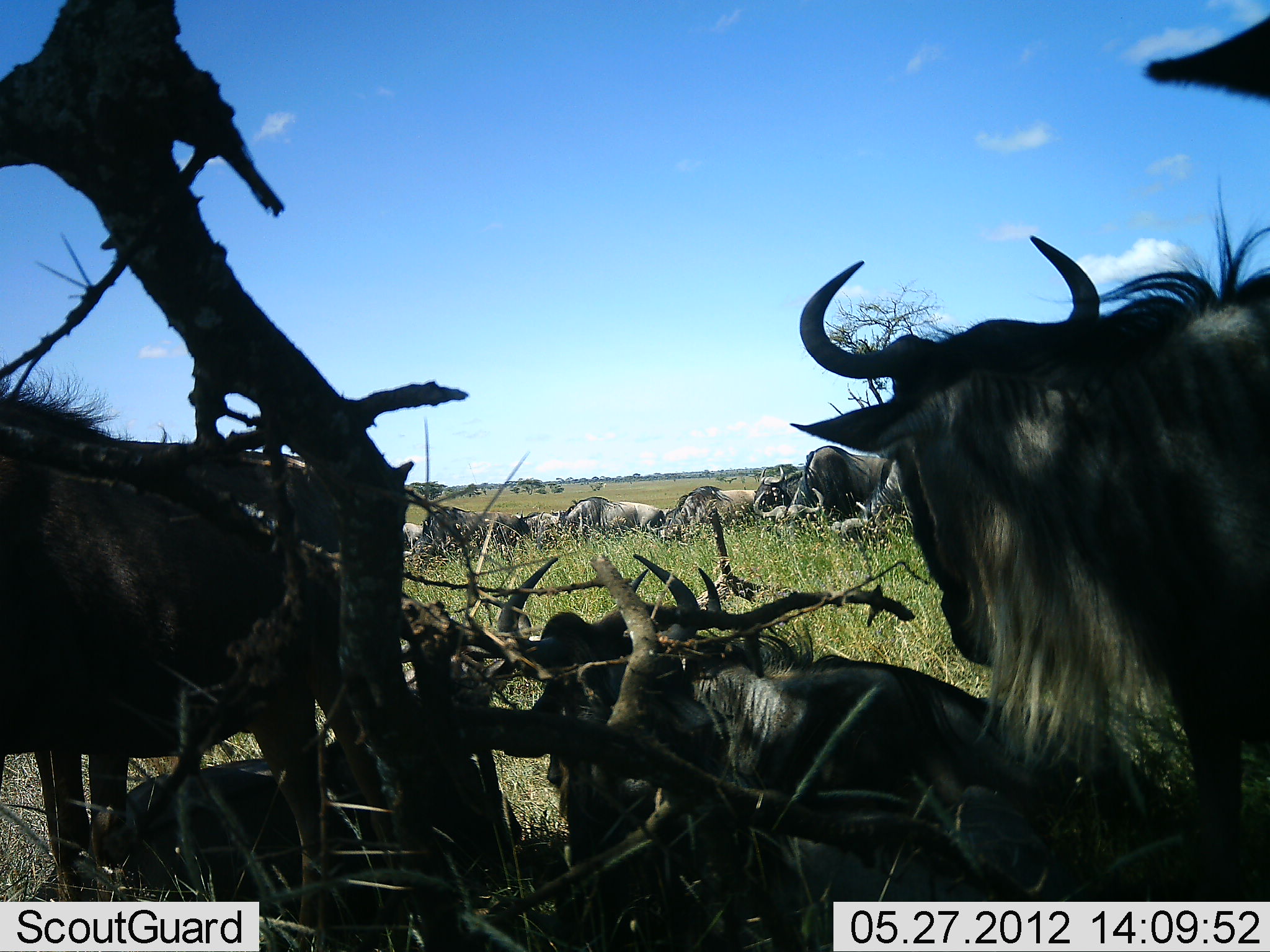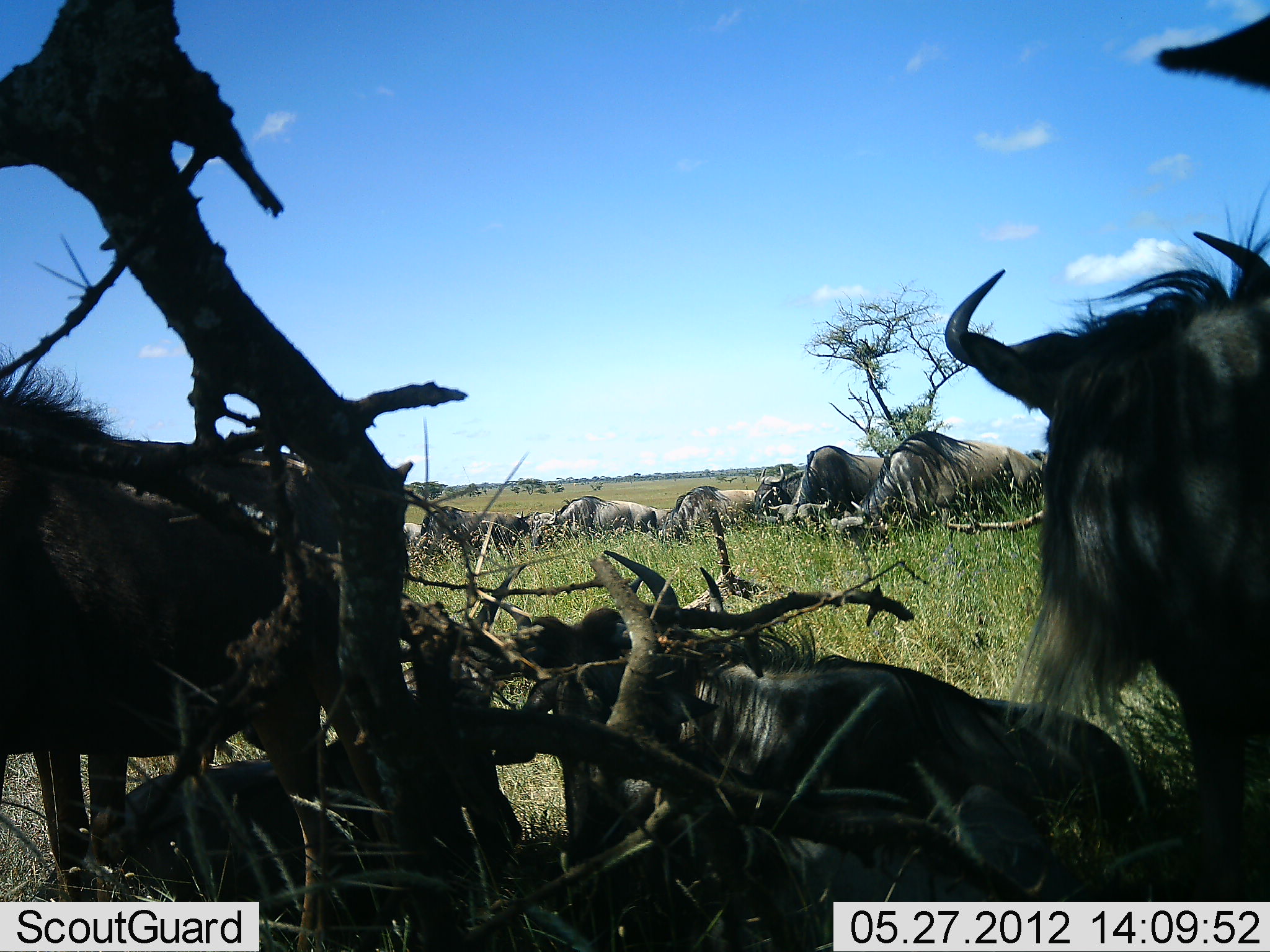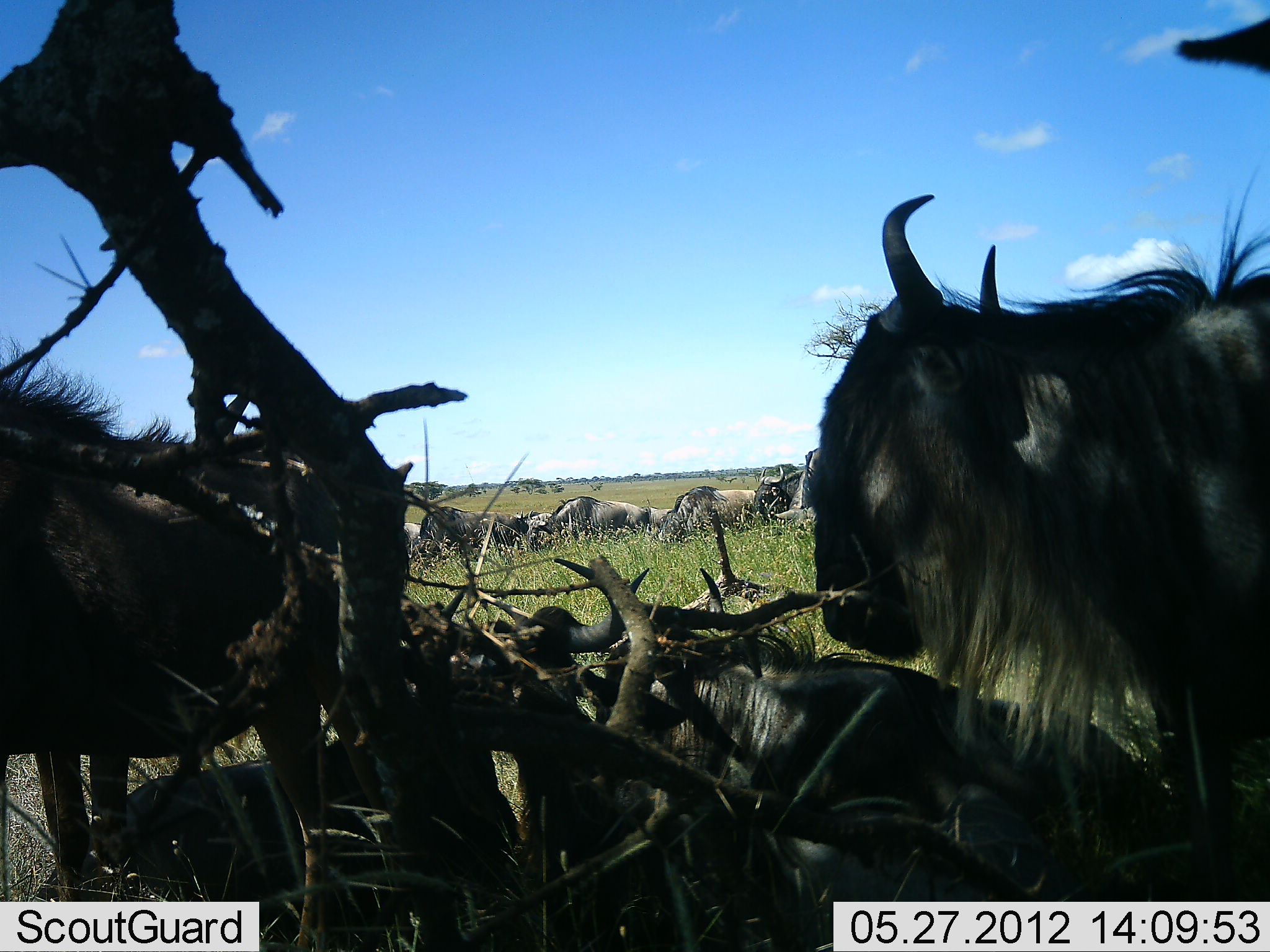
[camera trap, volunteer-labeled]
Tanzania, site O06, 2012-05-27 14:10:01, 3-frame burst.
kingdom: Animalia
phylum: Chordata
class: Mammalia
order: Artiodactyla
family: Bovidae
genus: Connochaetes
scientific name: Connochaetes taurinus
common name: blue wildebeest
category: wildebeest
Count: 11-50.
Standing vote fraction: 78%.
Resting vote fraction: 89%.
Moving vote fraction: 11%.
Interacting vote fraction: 6%.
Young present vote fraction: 6%.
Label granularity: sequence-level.